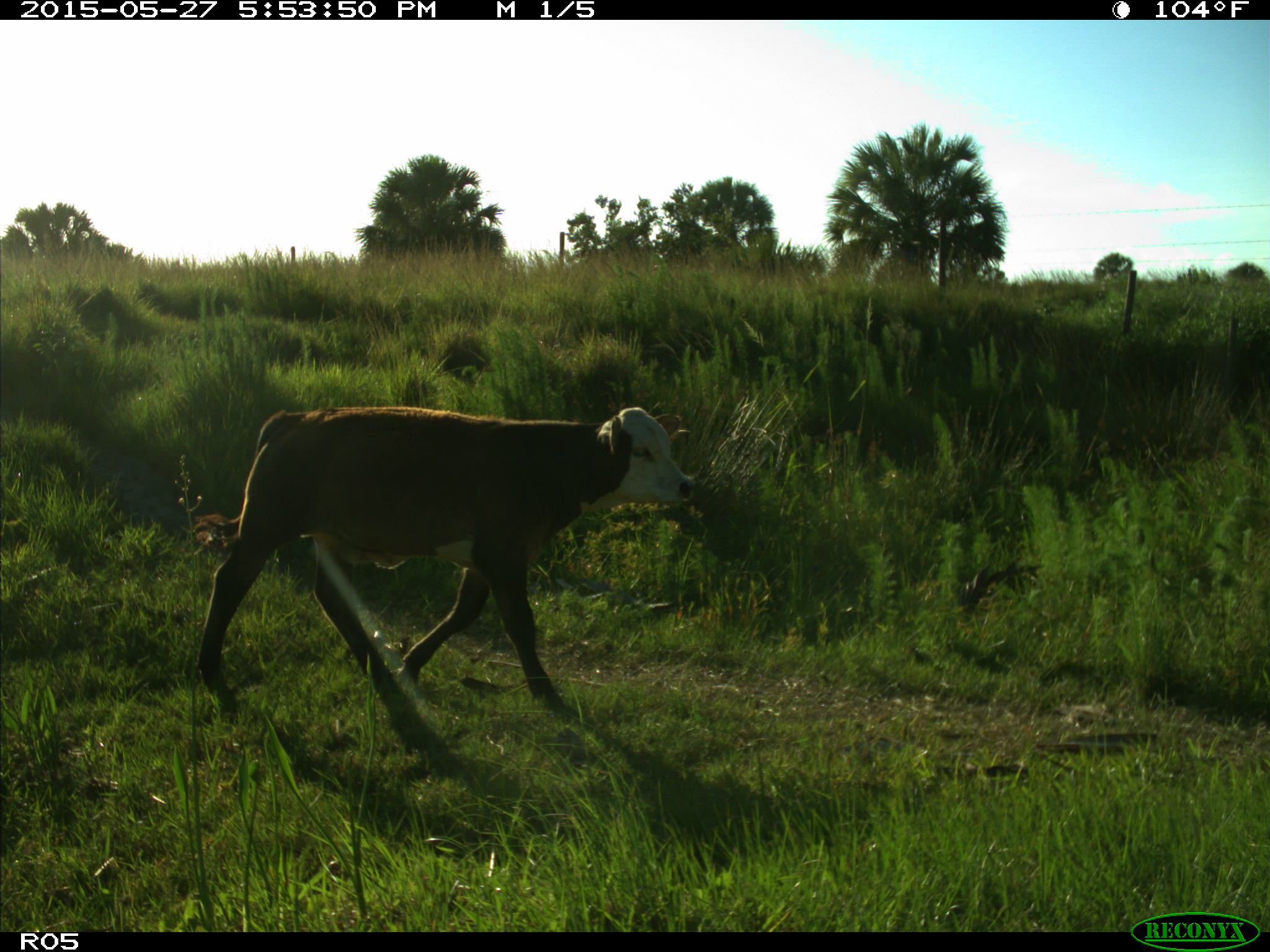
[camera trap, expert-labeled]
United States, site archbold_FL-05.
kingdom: Animalia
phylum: Chordata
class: Mammalia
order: Artiodactyla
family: Bovidae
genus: Bos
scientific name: Bos taurus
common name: domestic cow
Bos taurus (domestic cow).